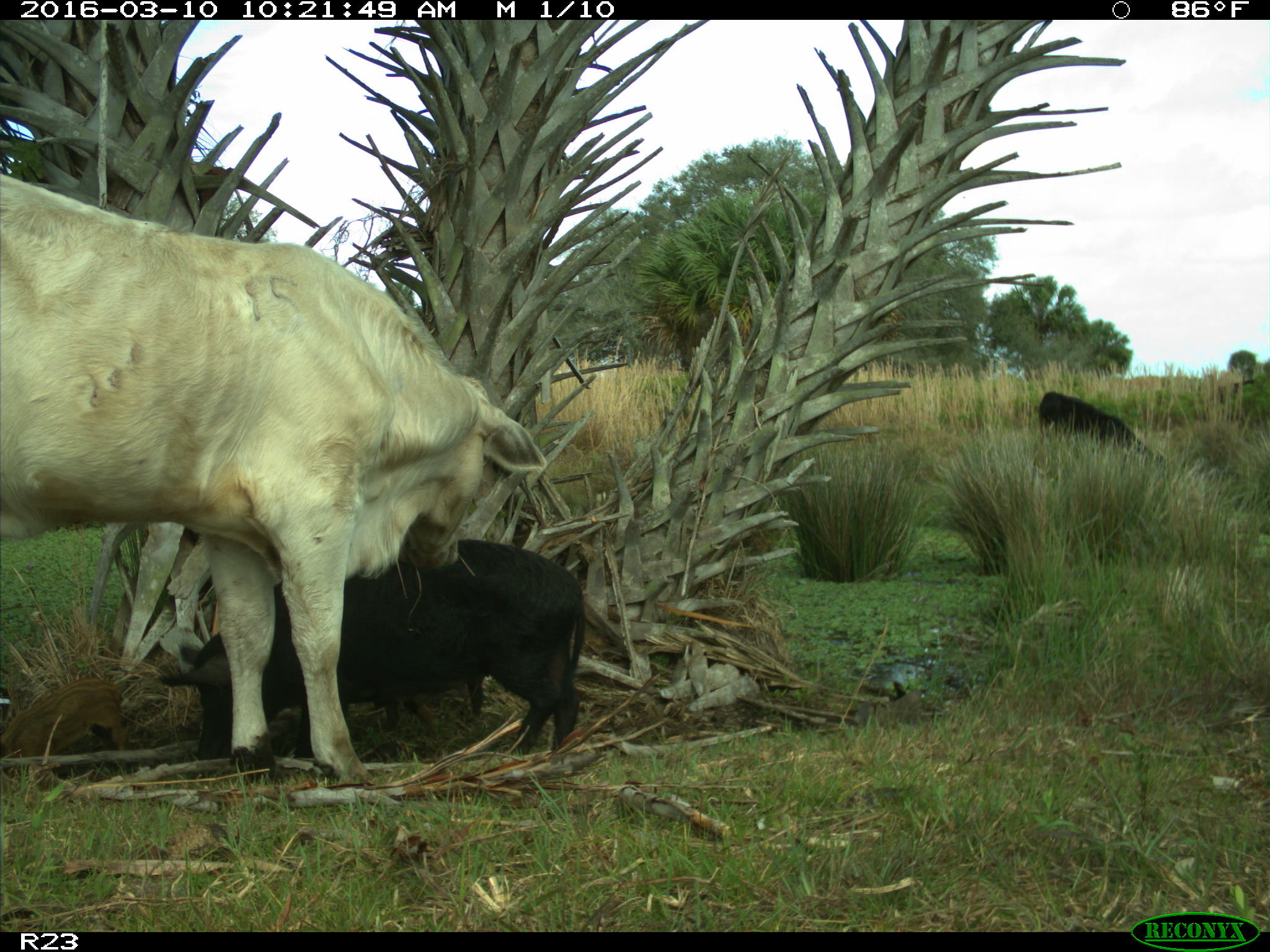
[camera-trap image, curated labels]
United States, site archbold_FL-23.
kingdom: Animalia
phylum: Chordata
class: Mammalia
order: Artiodactyla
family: Suidae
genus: Sus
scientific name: Sus scrofa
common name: wild boar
Sus scrofa (wild boar).